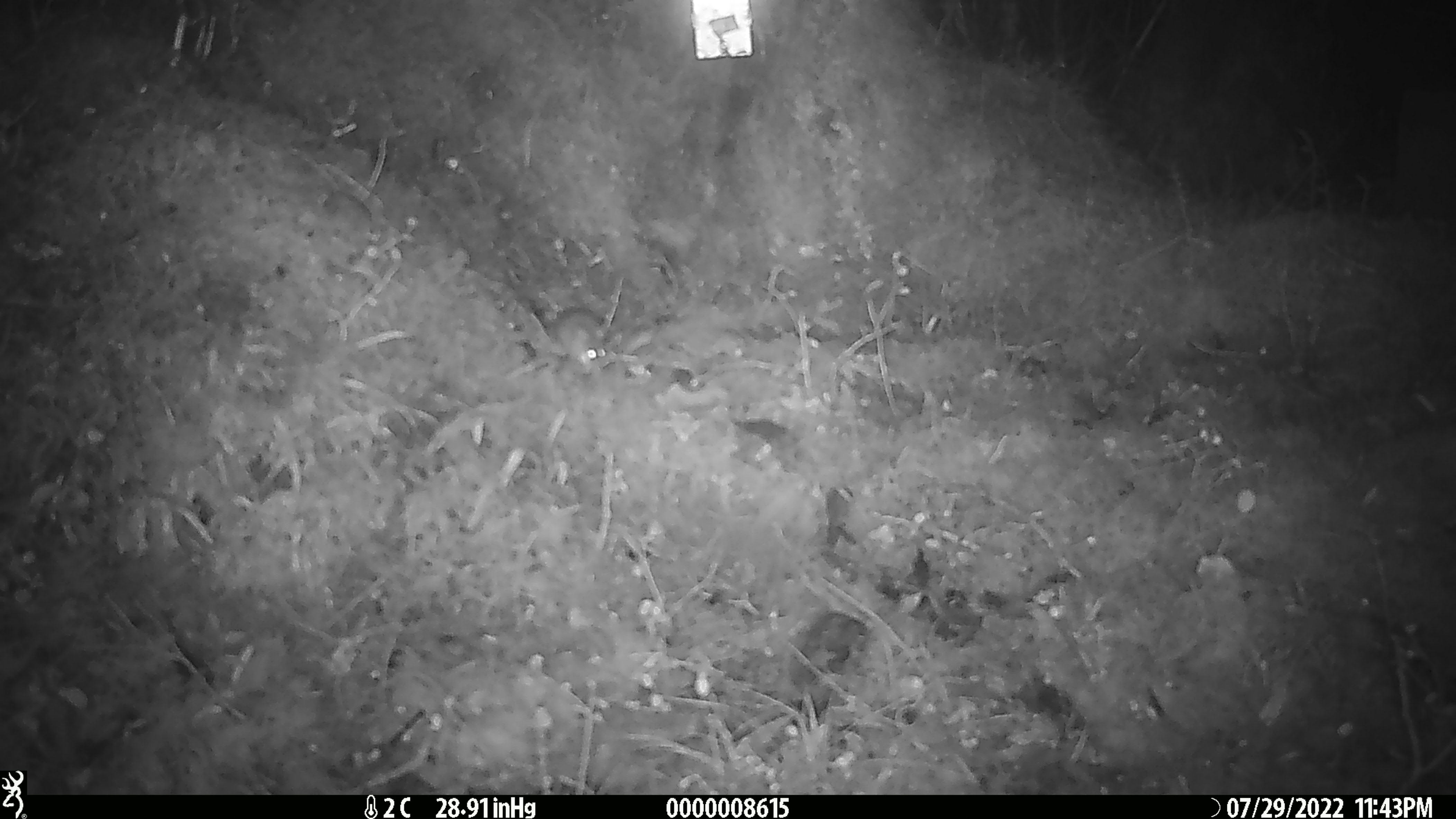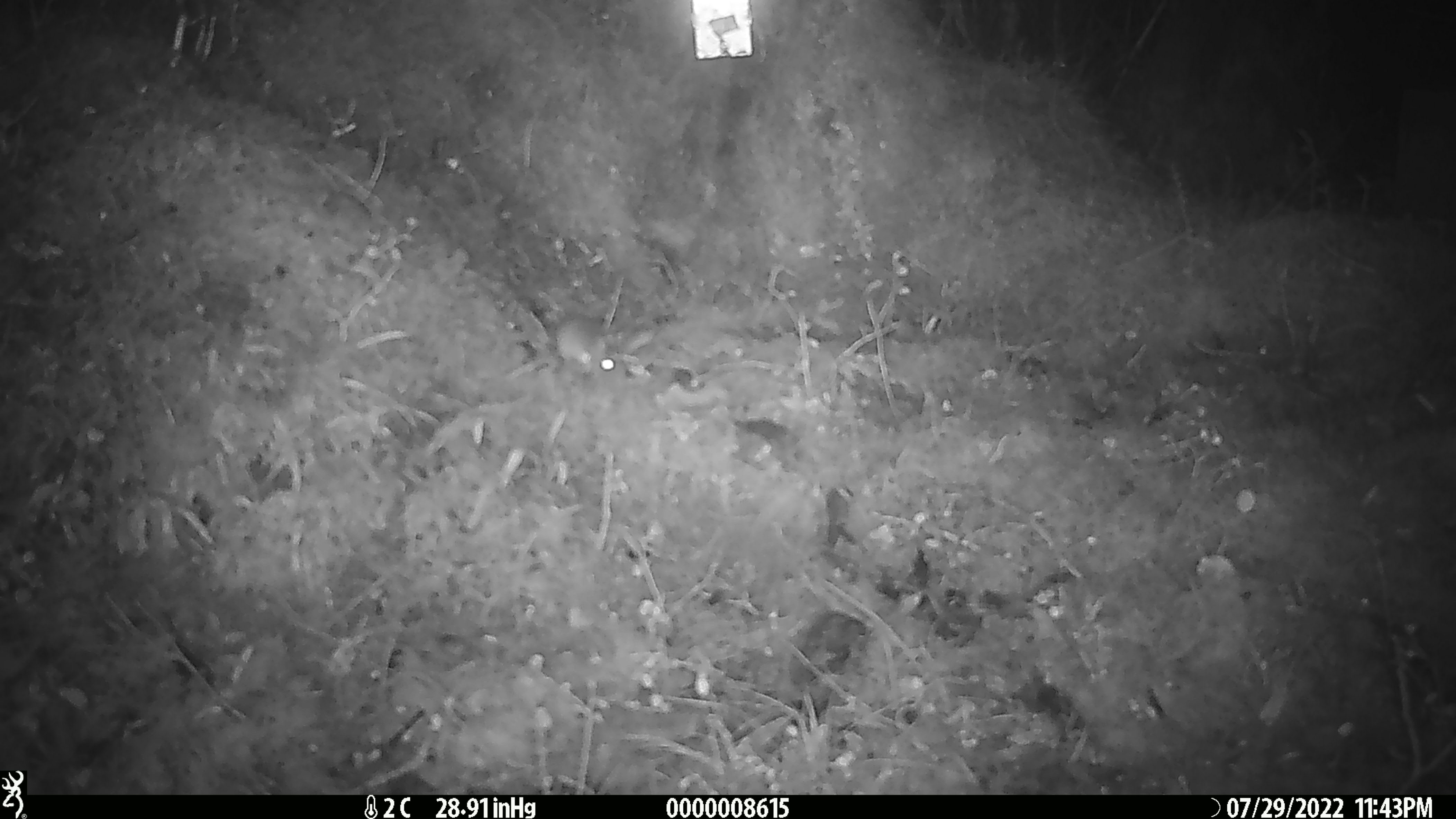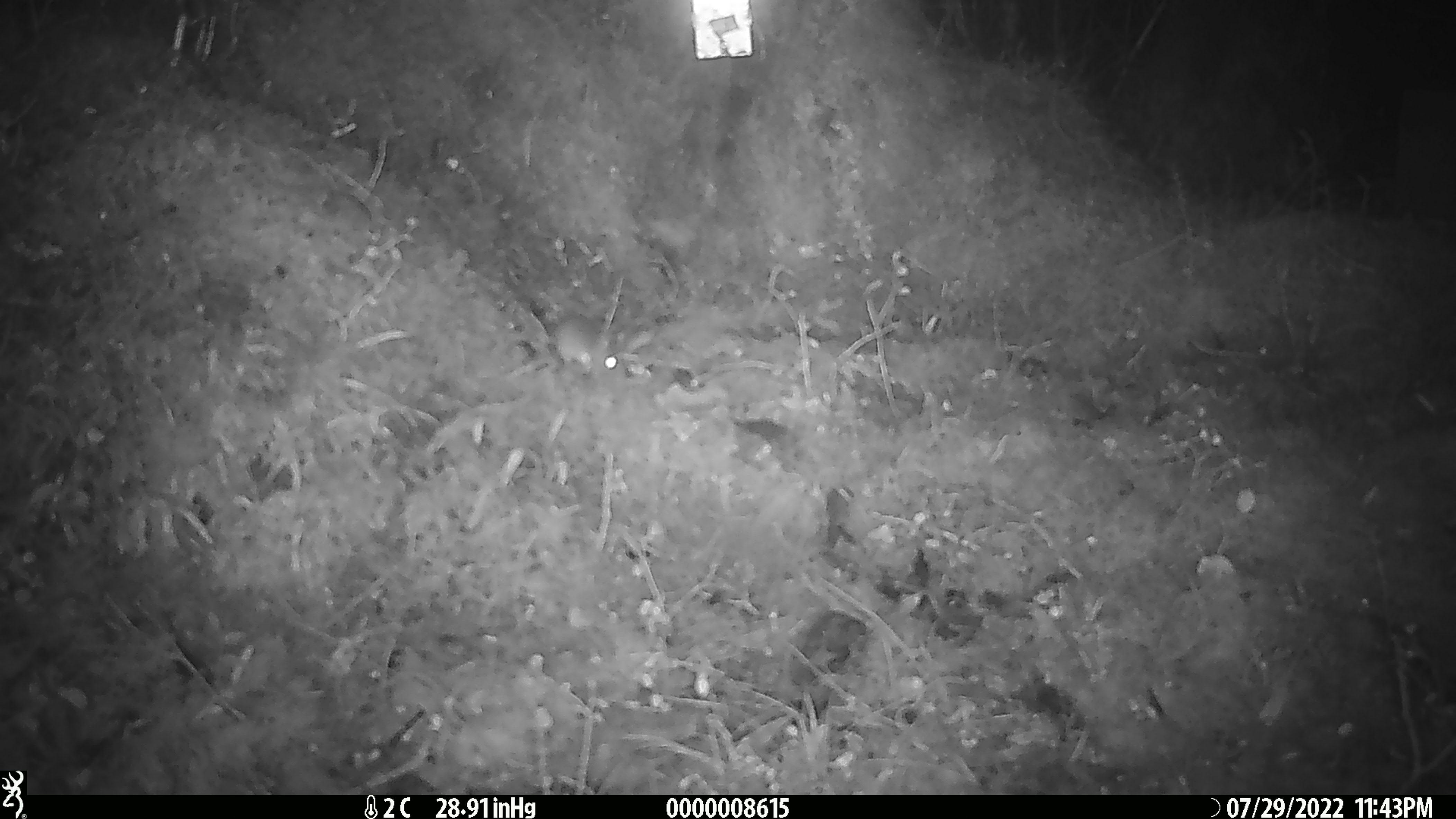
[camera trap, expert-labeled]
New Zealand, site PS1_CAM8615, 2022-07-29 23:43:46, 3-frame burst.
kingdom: Animalia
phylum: Chordata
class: Mammalia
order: Rodentia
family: Muridae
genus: Mus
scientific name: Mus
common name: mouse